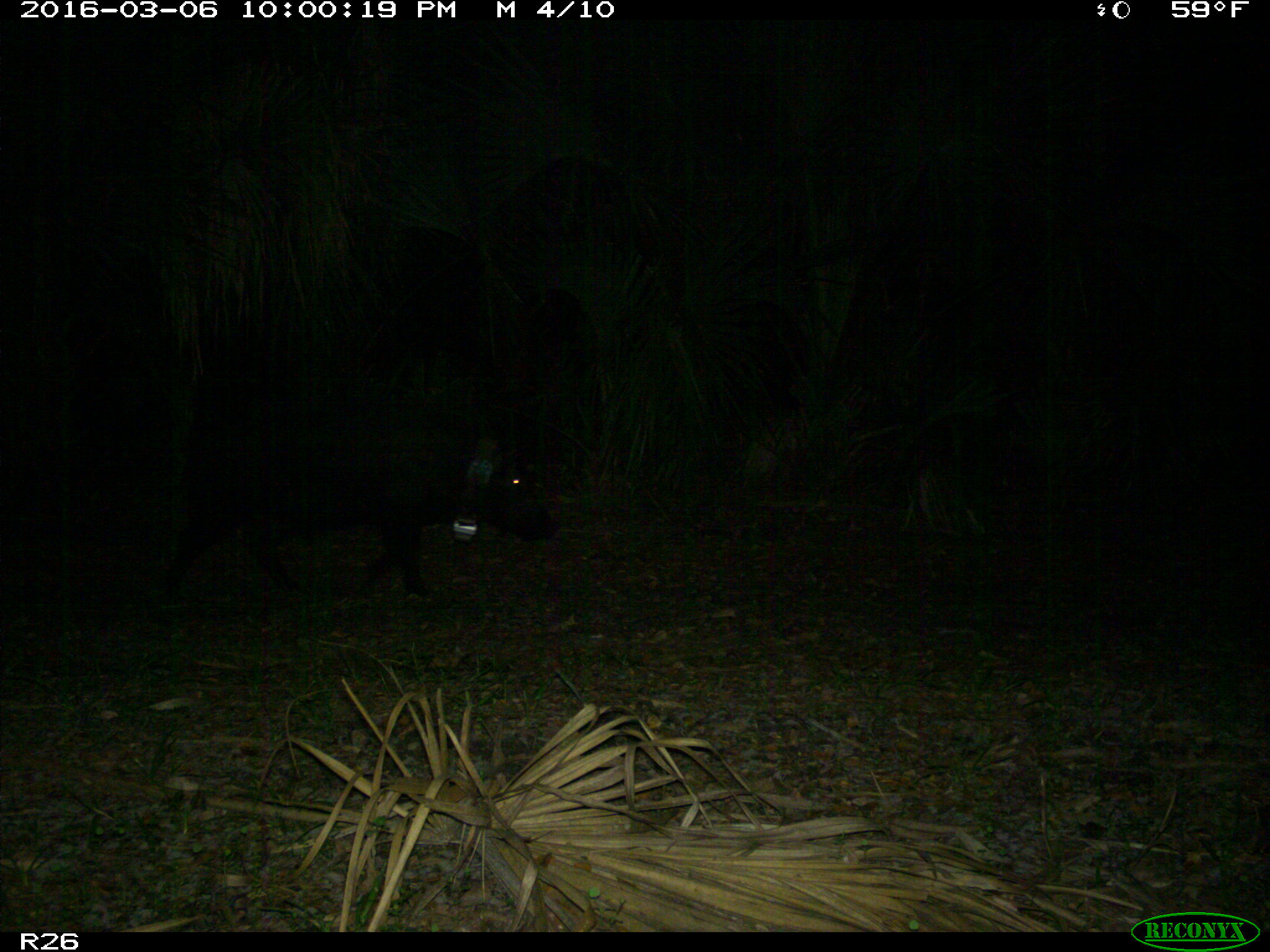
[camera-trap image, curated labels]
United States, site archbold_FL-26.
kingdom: Animalia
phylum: Chordata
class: Mammalia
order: Artiodactyla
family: Suidae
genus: Sus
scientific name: Sus scrofa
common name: wild boar